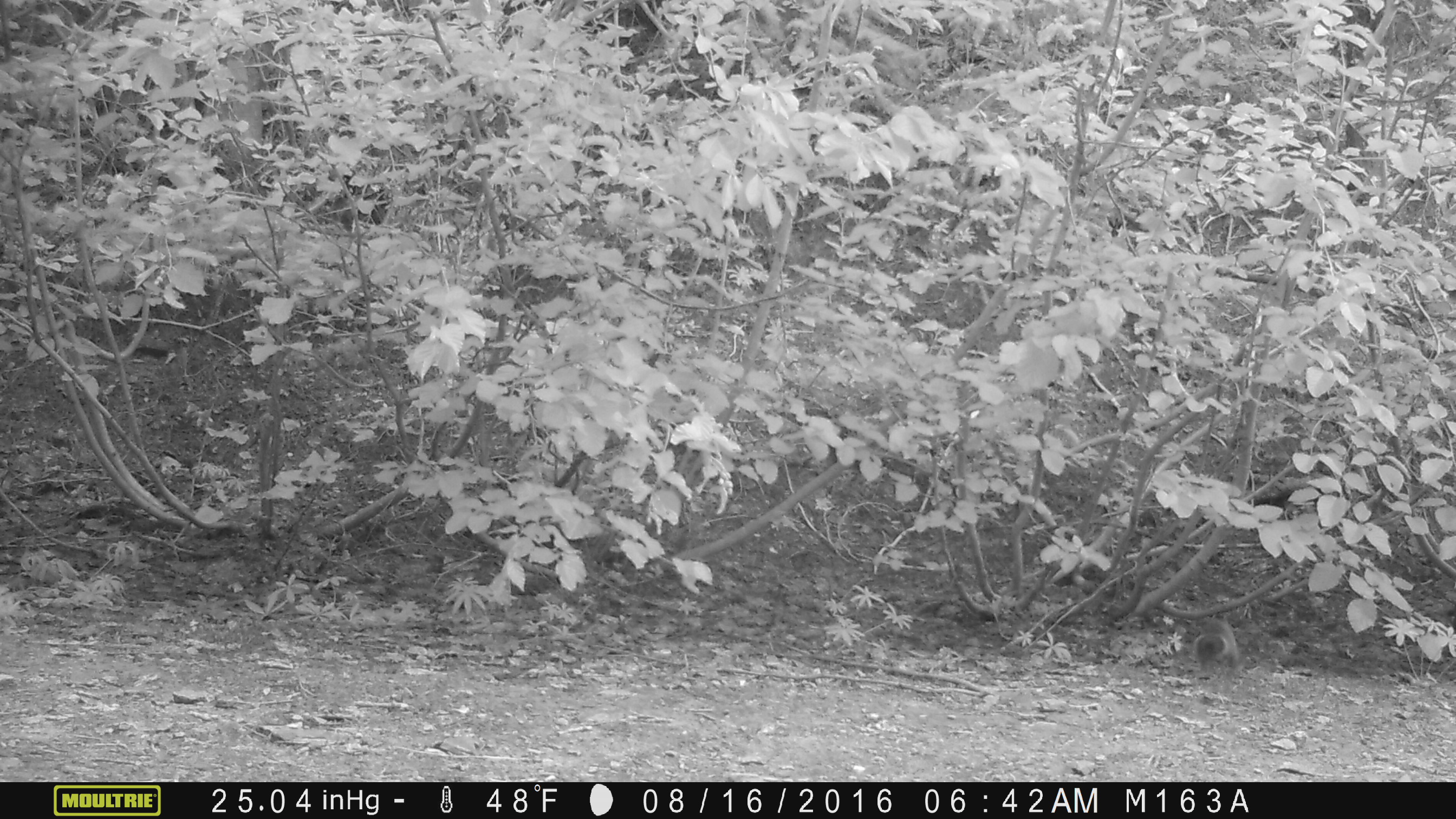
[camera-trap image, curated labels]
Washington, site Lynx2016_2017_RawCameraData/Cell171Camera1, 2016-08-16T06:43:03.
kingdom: Animalia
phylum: Chordata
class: Mammalia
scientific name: Mammalia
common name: small mammal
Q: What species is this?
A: Small mammal (Mammalia).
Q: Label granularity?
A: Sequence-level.